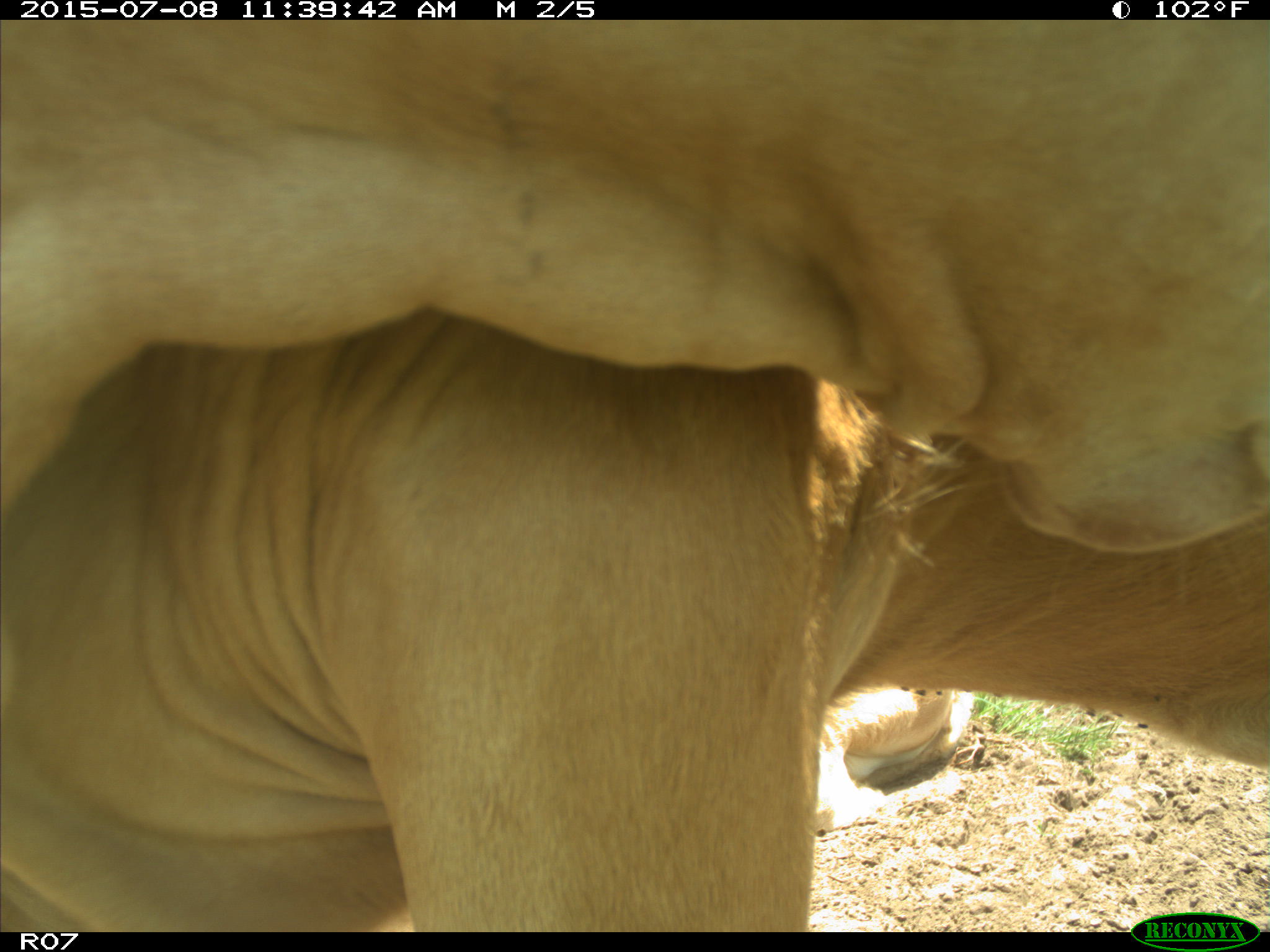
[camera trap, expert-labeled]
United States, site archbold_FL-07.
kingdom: Animalia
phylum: Chordata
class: Mammalia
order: Artiodactyla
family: Bovidae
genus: Bos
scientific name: Bos taurus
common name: domestic cow